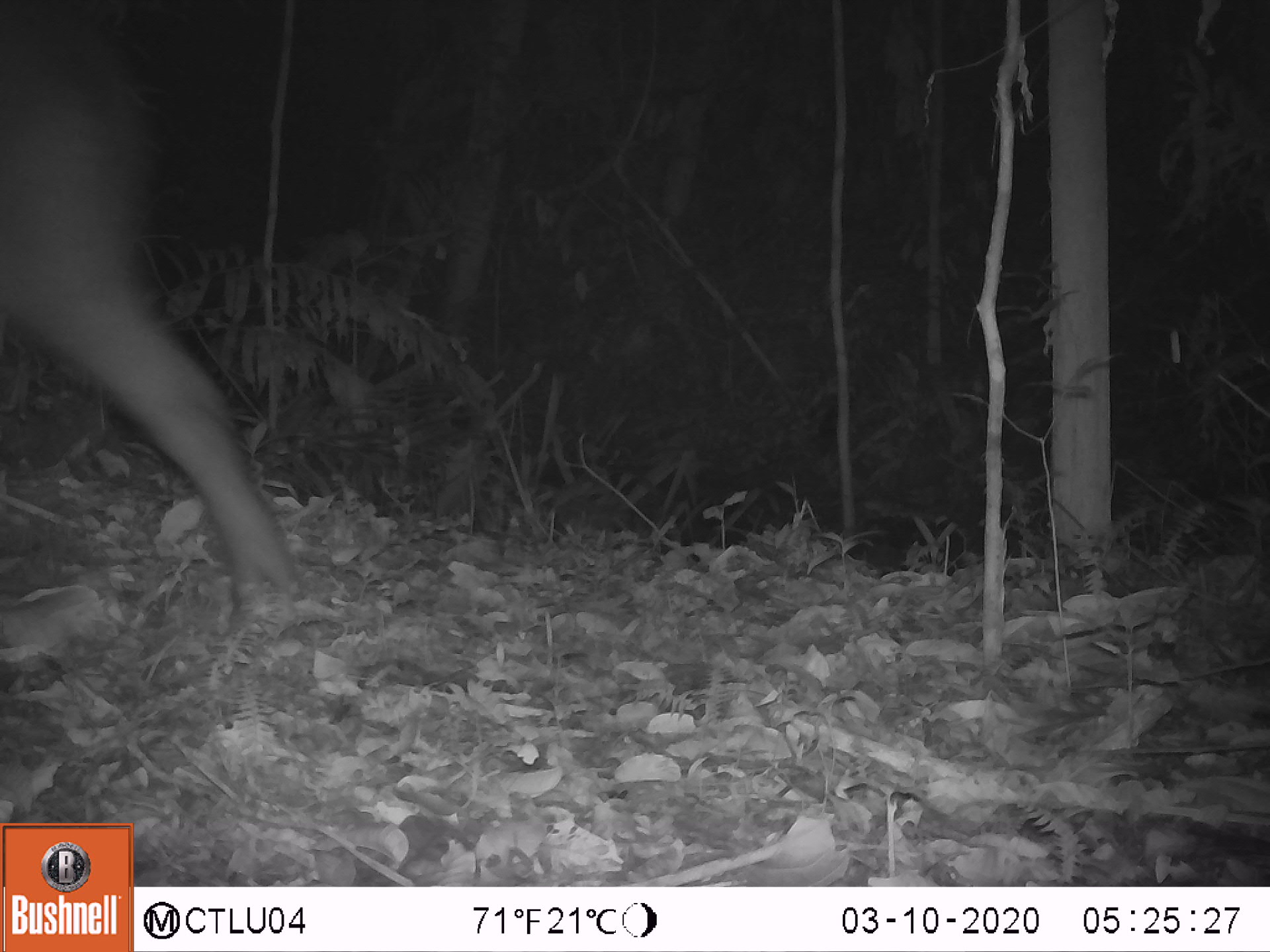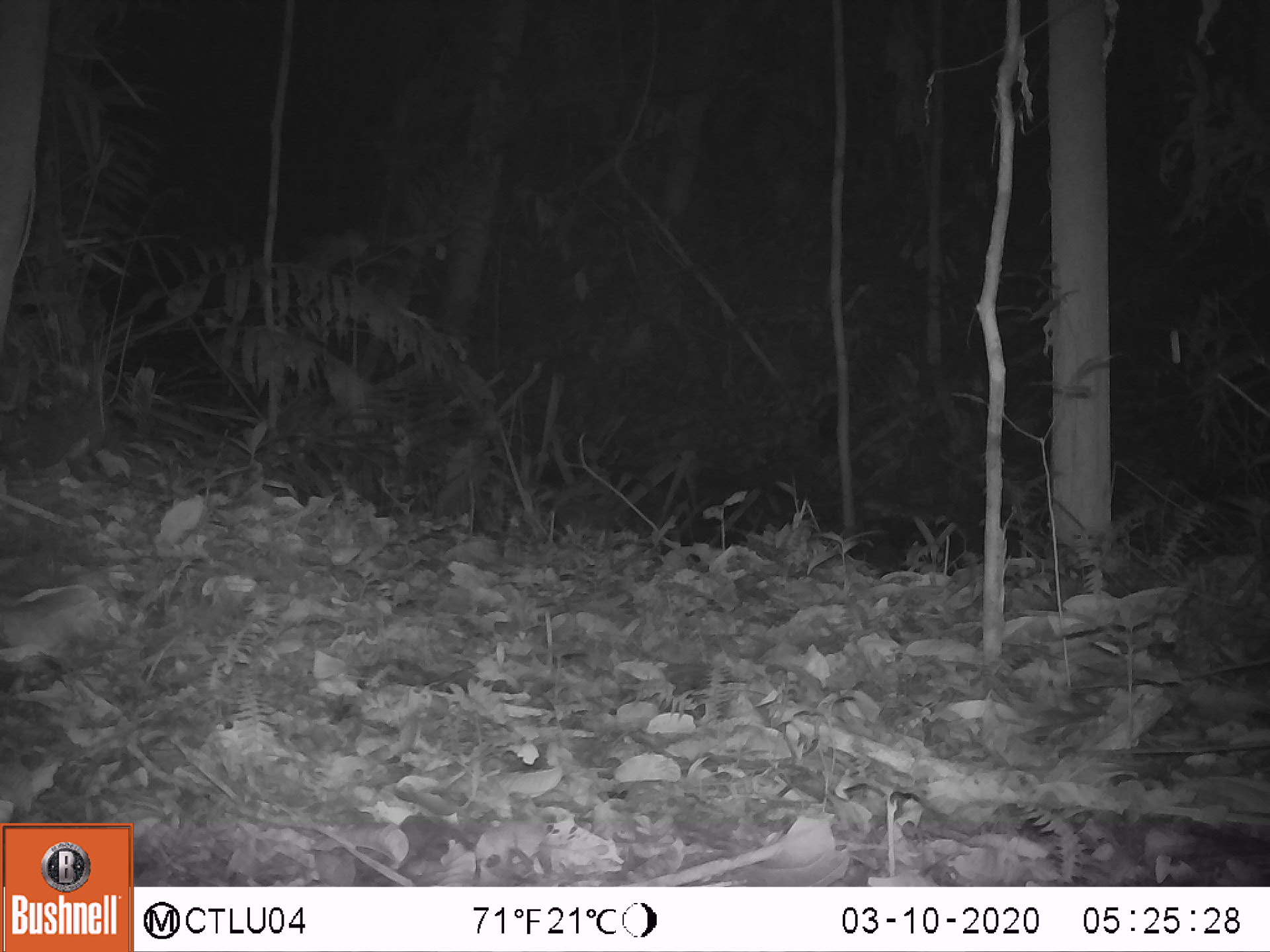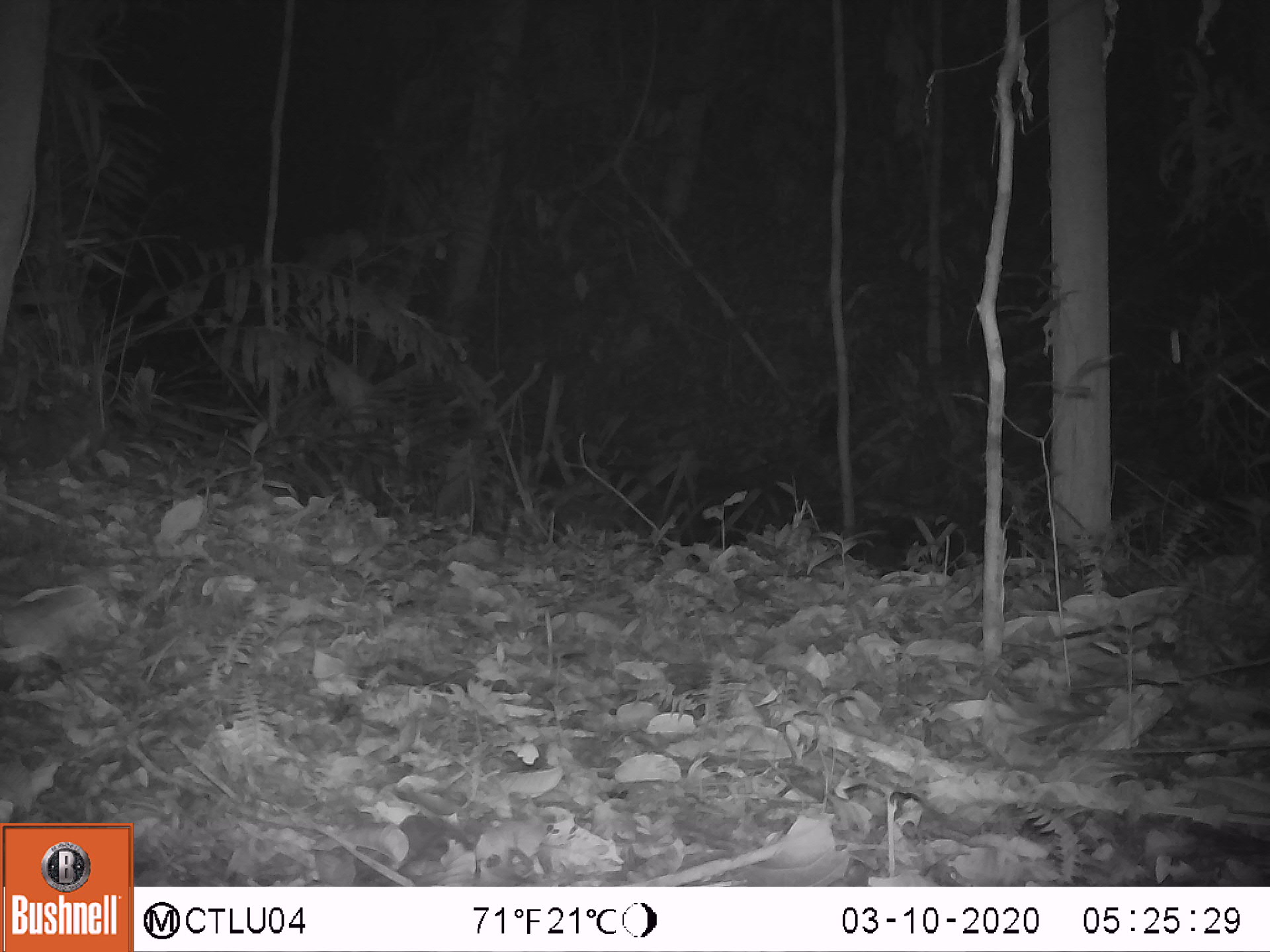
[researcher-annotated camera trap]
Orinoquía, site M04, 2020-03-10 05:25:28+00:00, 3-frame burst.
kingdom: Animalia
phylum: Chordata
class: Mammalia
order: Perissodactyla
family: Tapiridae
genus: Tapirus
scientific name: Tapirus terrestris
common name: lowland tapir